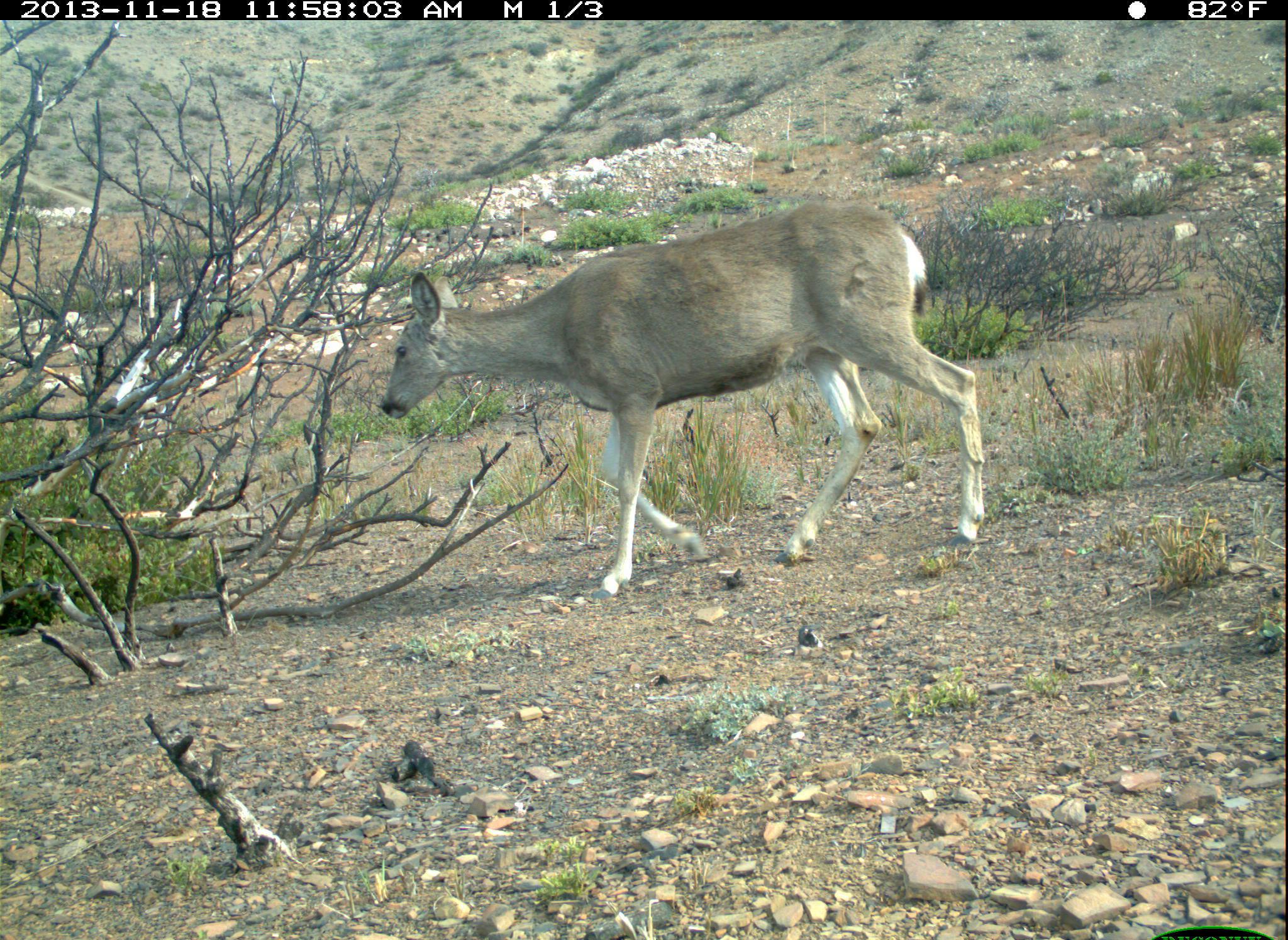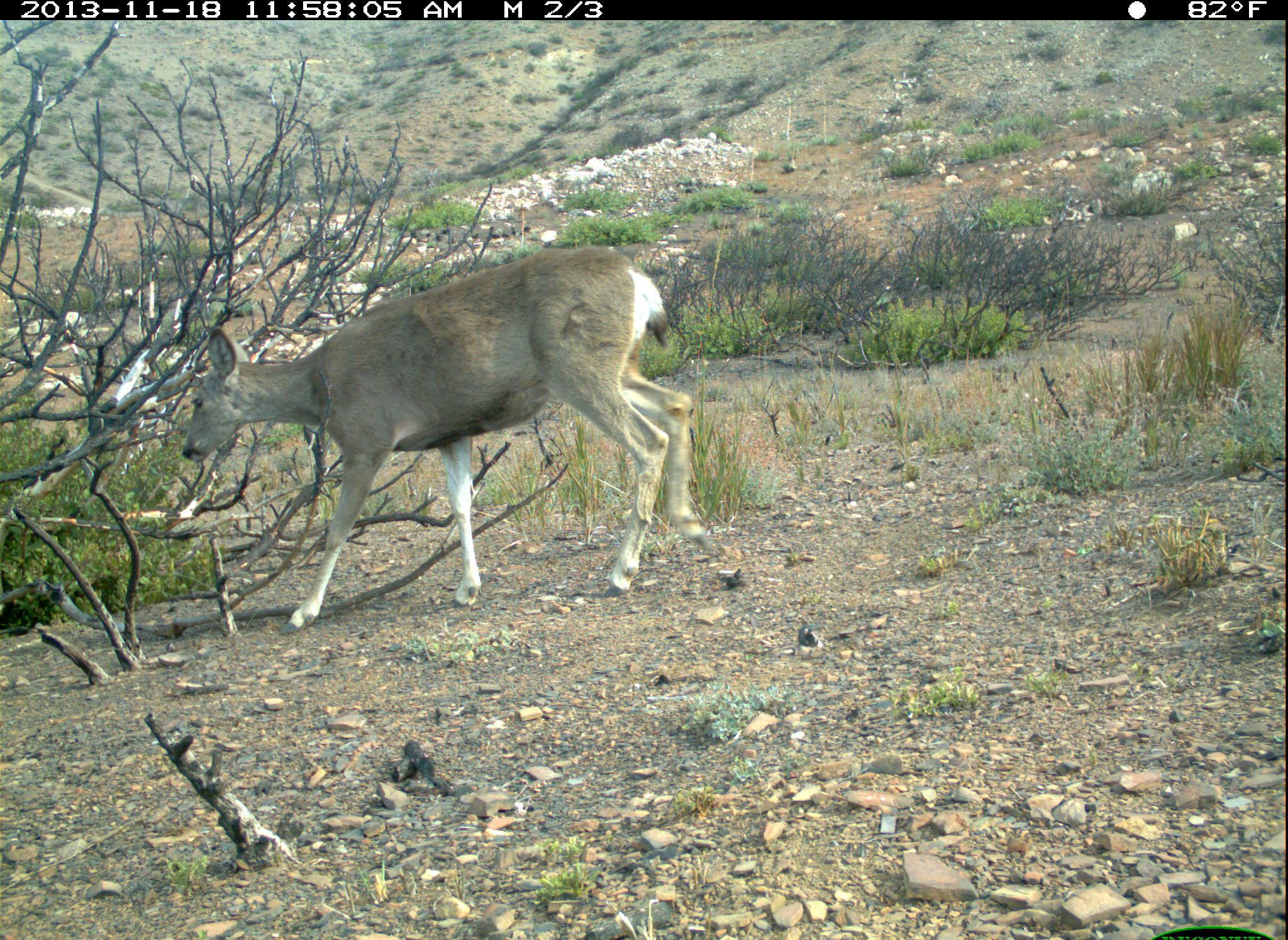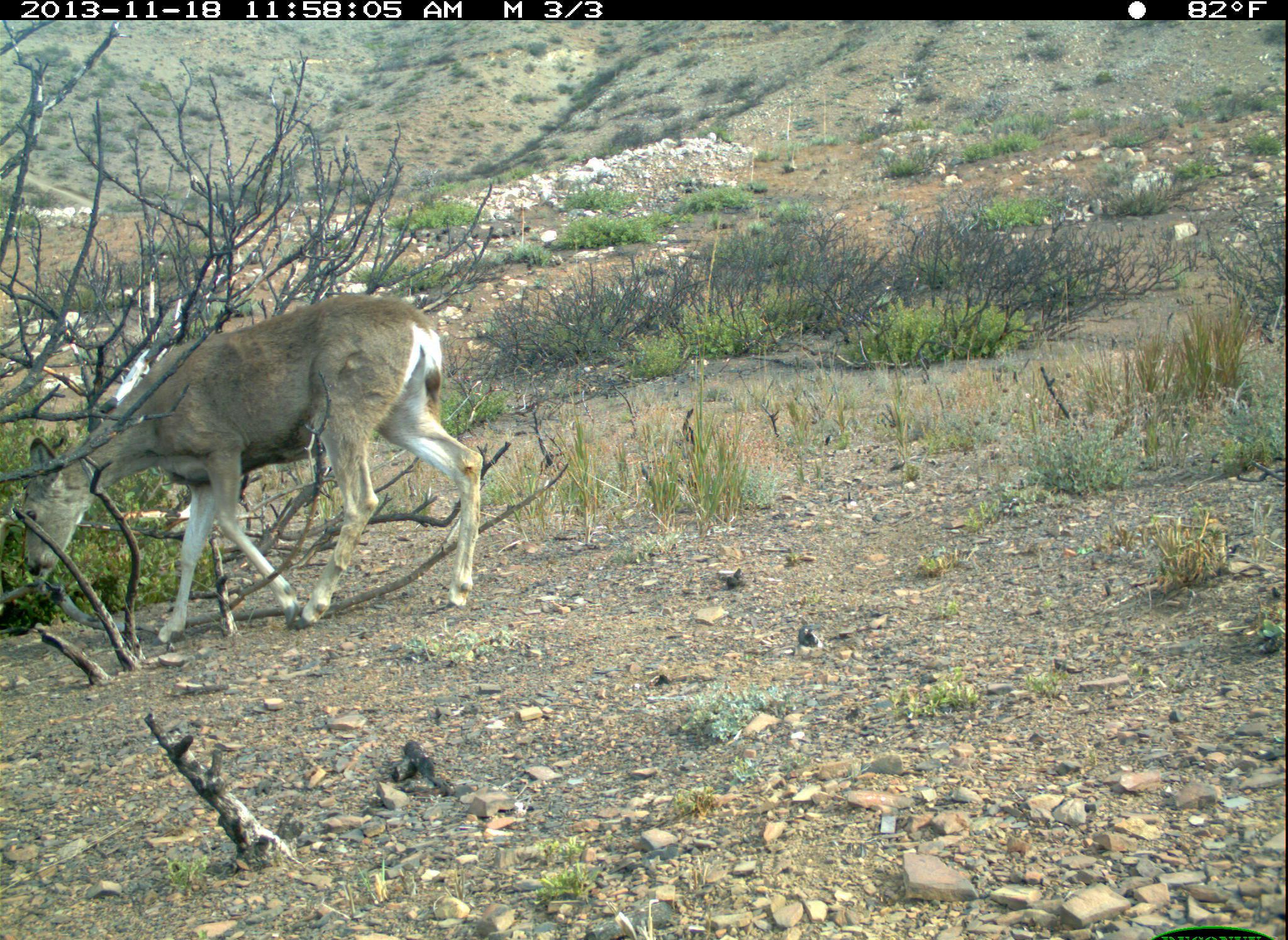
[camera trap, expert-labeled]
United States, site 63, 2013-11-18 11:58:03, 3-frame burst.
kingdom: Animalia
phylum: Chordata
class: Mammalia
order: Artiodactyla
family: Cervidae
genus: Odocoileus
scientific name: Odocoileus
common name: deer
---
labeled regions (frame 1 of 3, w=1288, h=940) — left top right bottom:
deer: 378 202 986 603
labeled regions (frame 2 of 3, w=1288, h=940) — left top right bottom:
deer: 183 241 719 637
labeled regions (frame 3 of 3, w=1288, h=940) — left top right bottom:
deer: 20 296 487 641